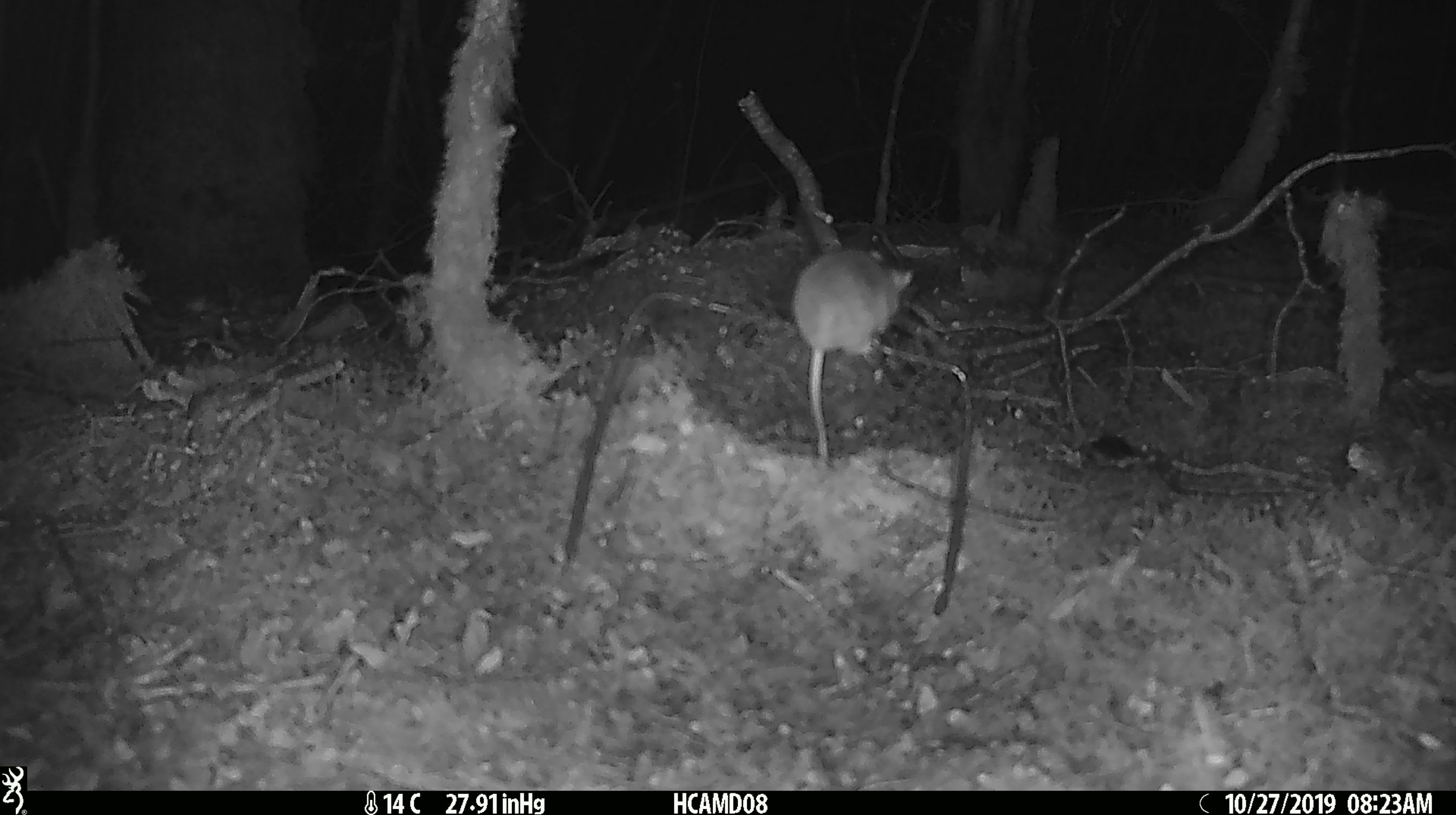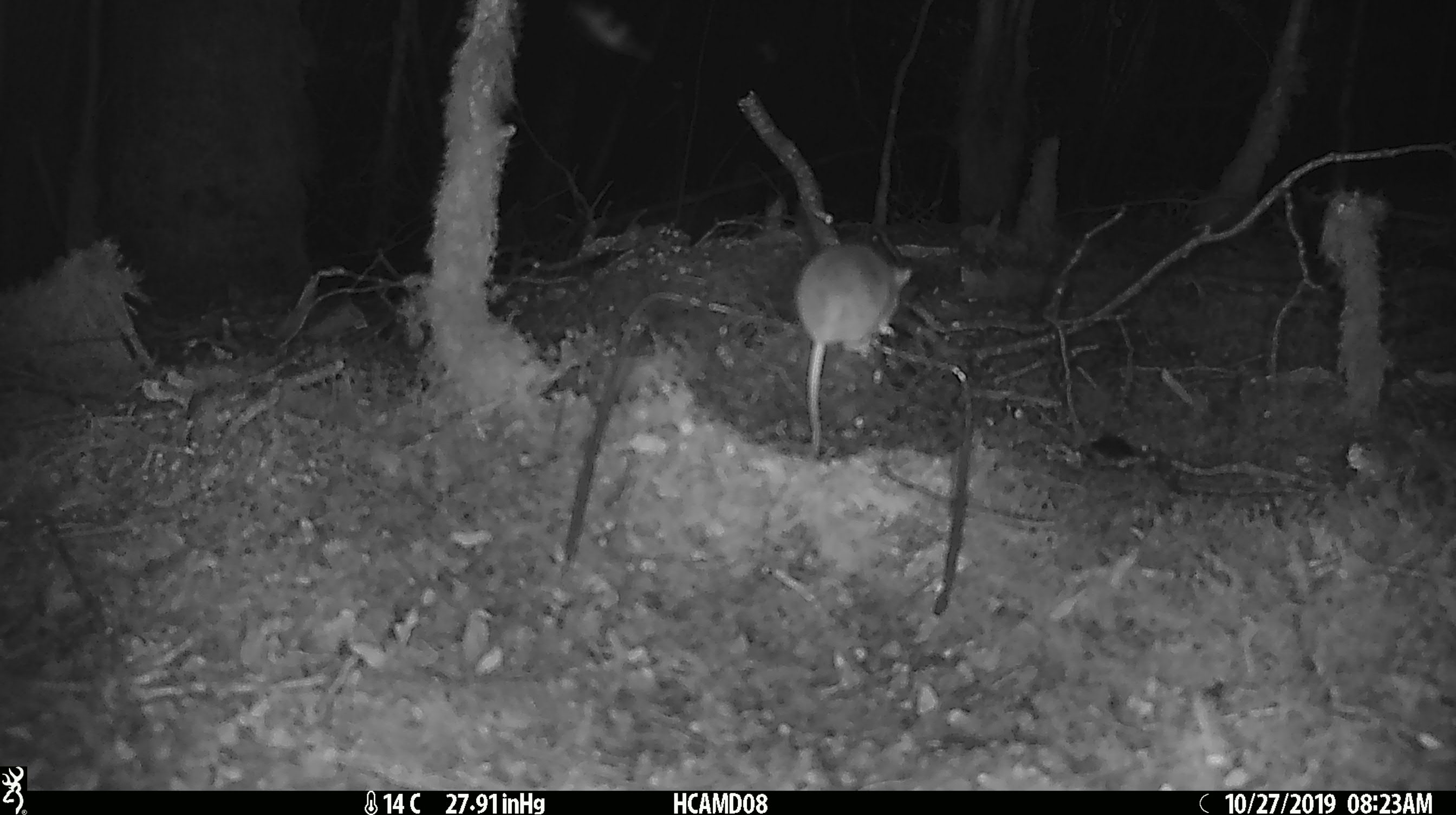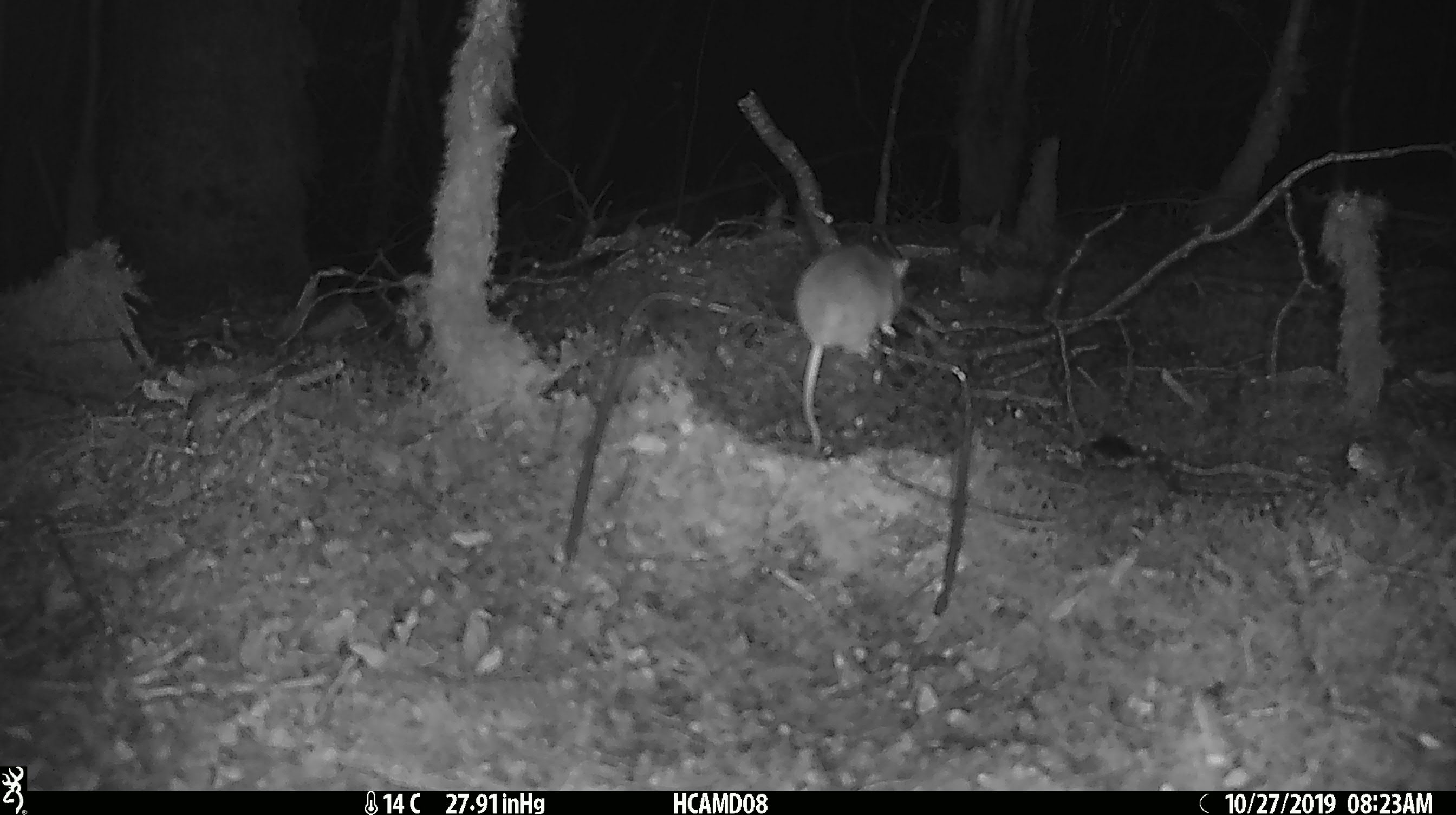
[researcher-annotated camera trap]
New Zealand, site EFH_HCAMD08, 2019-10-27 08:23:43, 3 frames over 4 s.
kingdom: Animalia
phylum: Chordata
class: Mammalia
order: Rodentia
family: Muridae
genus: Mus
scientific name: Mus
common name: mouse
Mouse (Mus).